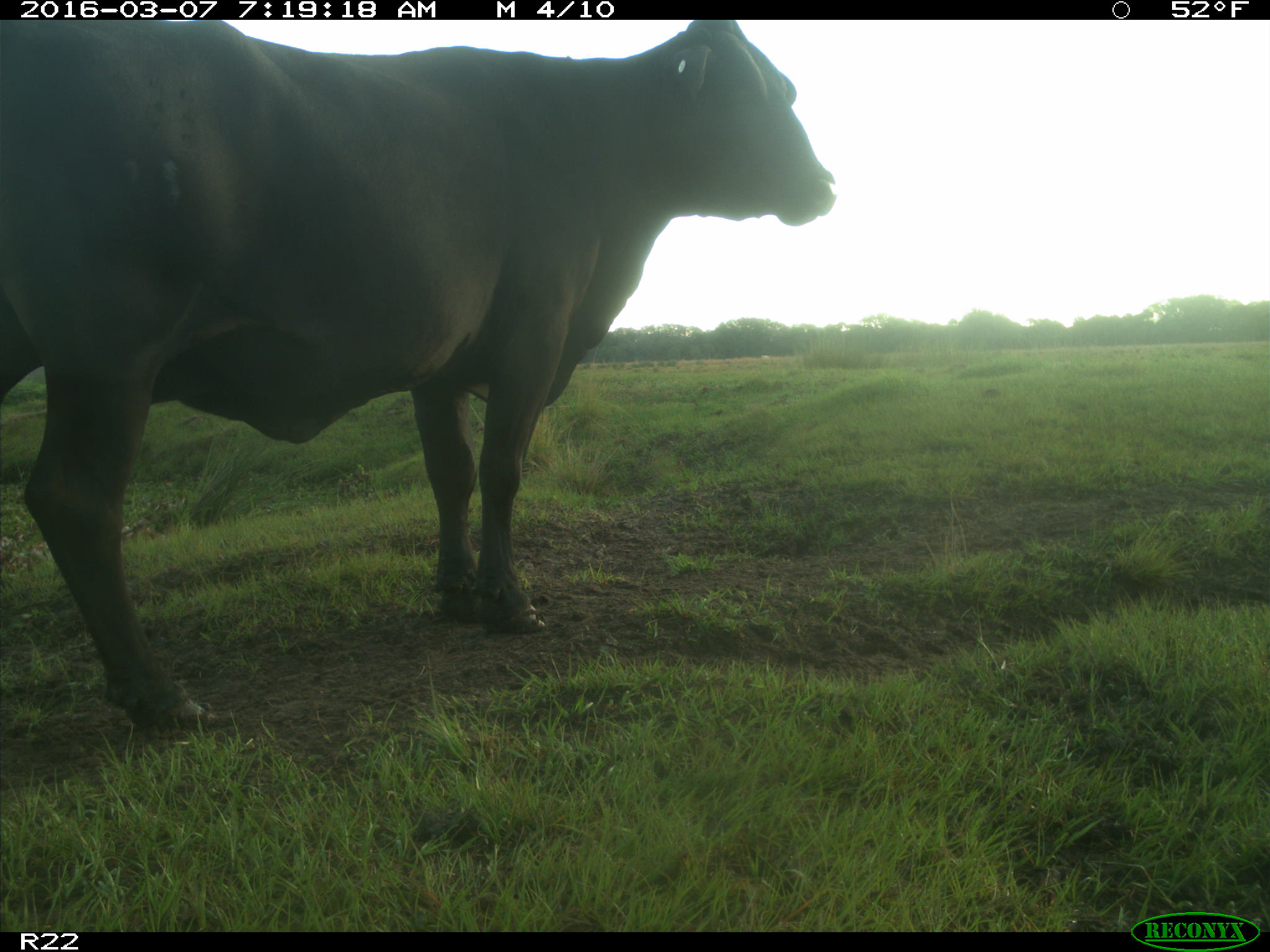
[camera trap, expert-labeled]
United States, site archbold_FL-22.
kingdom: Animalia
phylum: Chordata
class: Mammalia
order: Artiodactyla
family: Bovidae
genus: Bos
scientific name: Bos taurus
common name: domestic cow